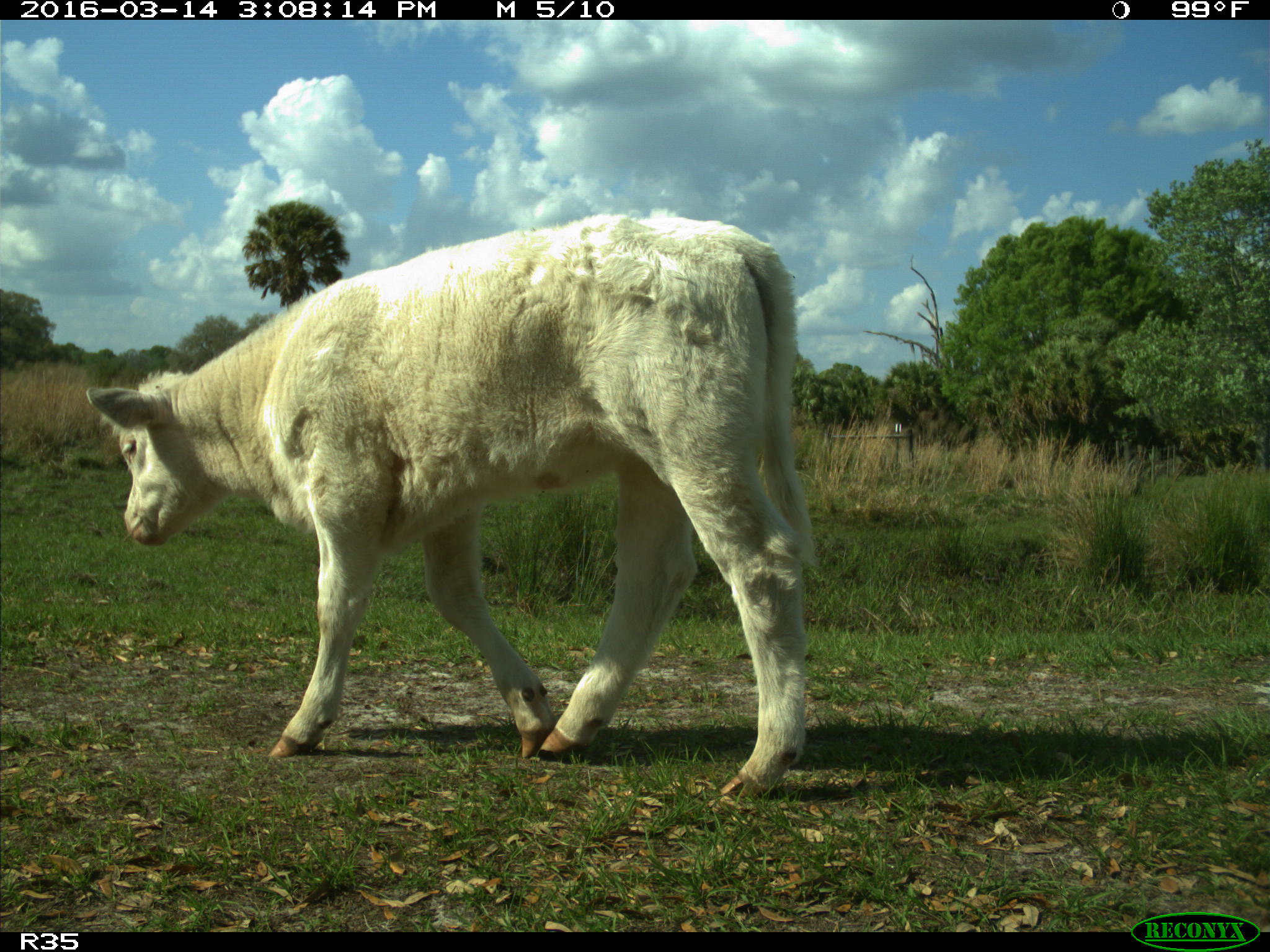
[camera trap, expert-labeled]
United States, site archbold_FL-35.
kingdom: Animalia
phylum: Chordata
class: Mammalia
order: Artiodactyla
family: Bovidae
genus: Bos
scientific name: Bos taurus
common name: domestic cow